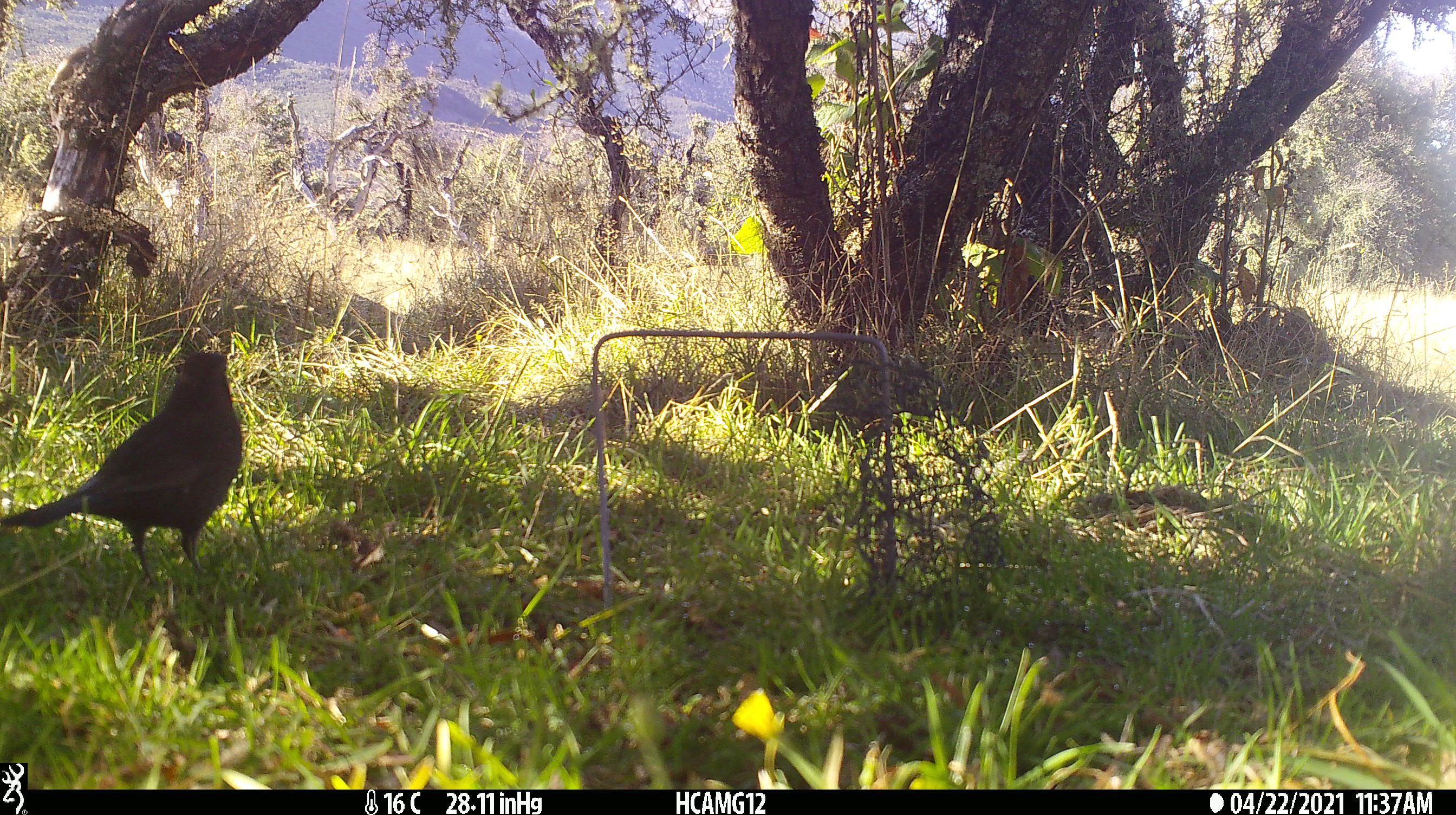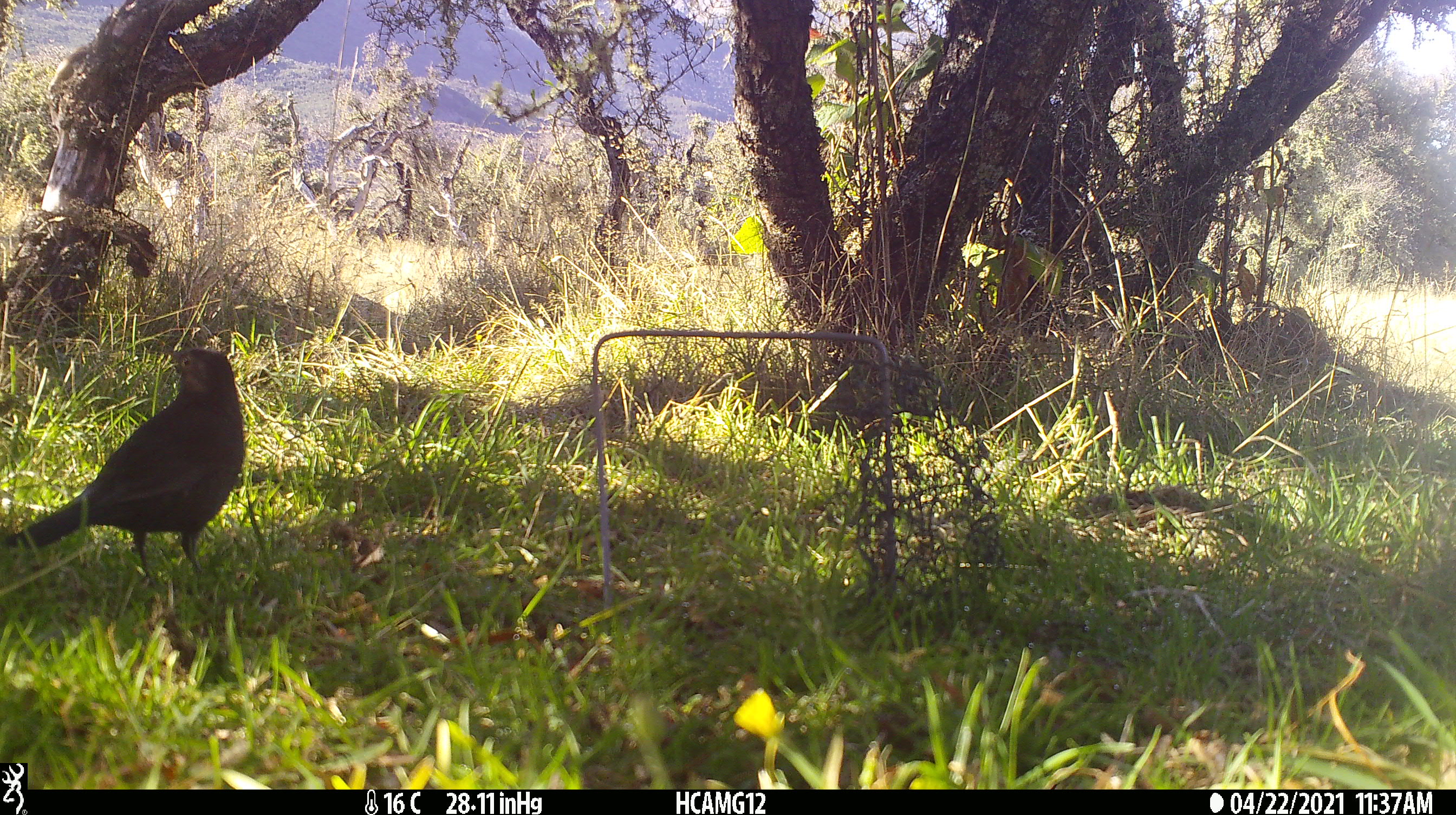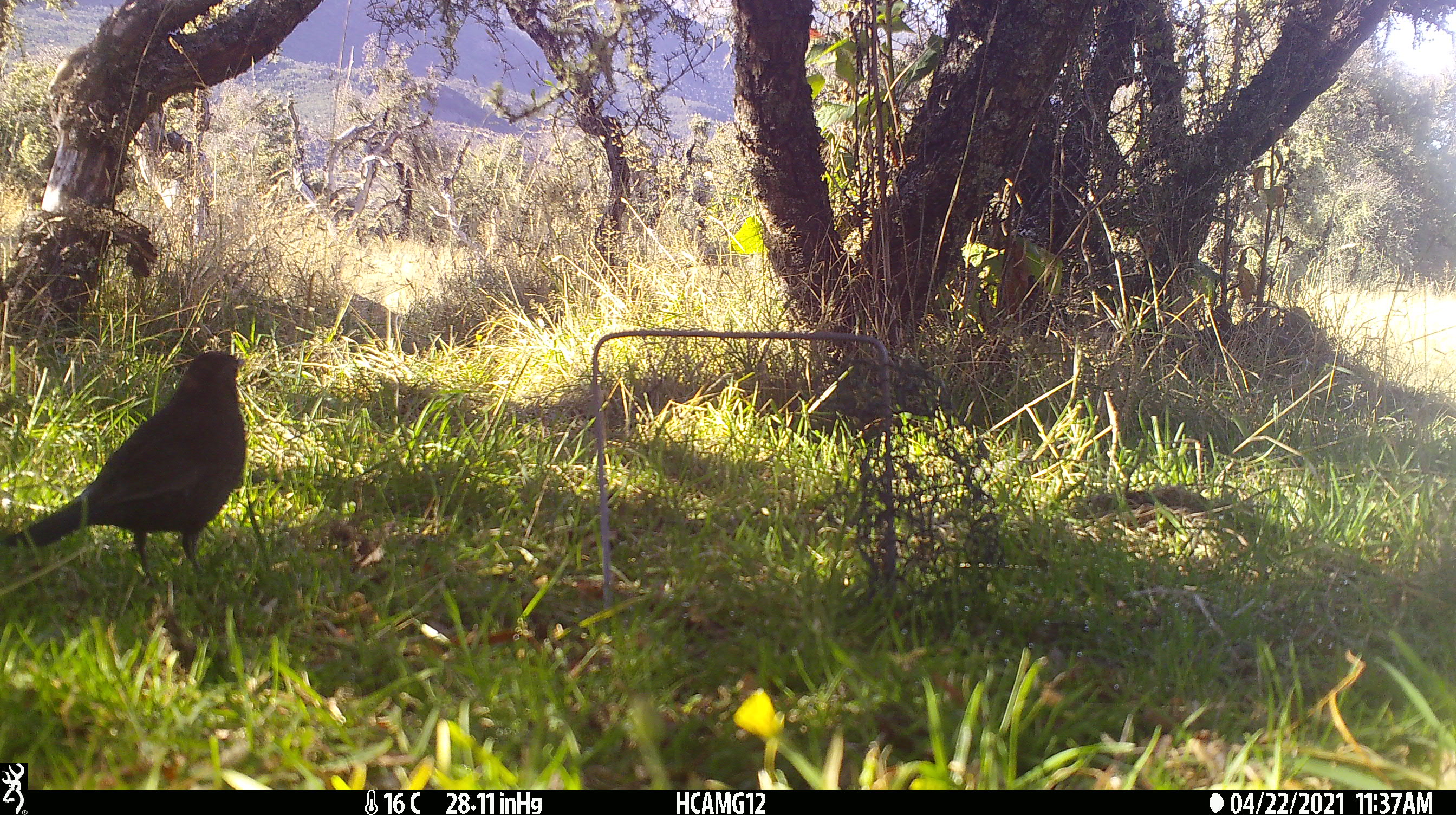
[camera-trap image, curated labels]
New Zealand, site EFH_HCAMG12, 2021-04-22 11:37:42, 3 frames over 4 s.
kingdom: Animalia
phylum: Chordata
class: Aves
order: Passeriformes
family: Turdidae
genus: Turdus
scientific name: Turdus merula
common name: eurasian blackbird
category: blackbird